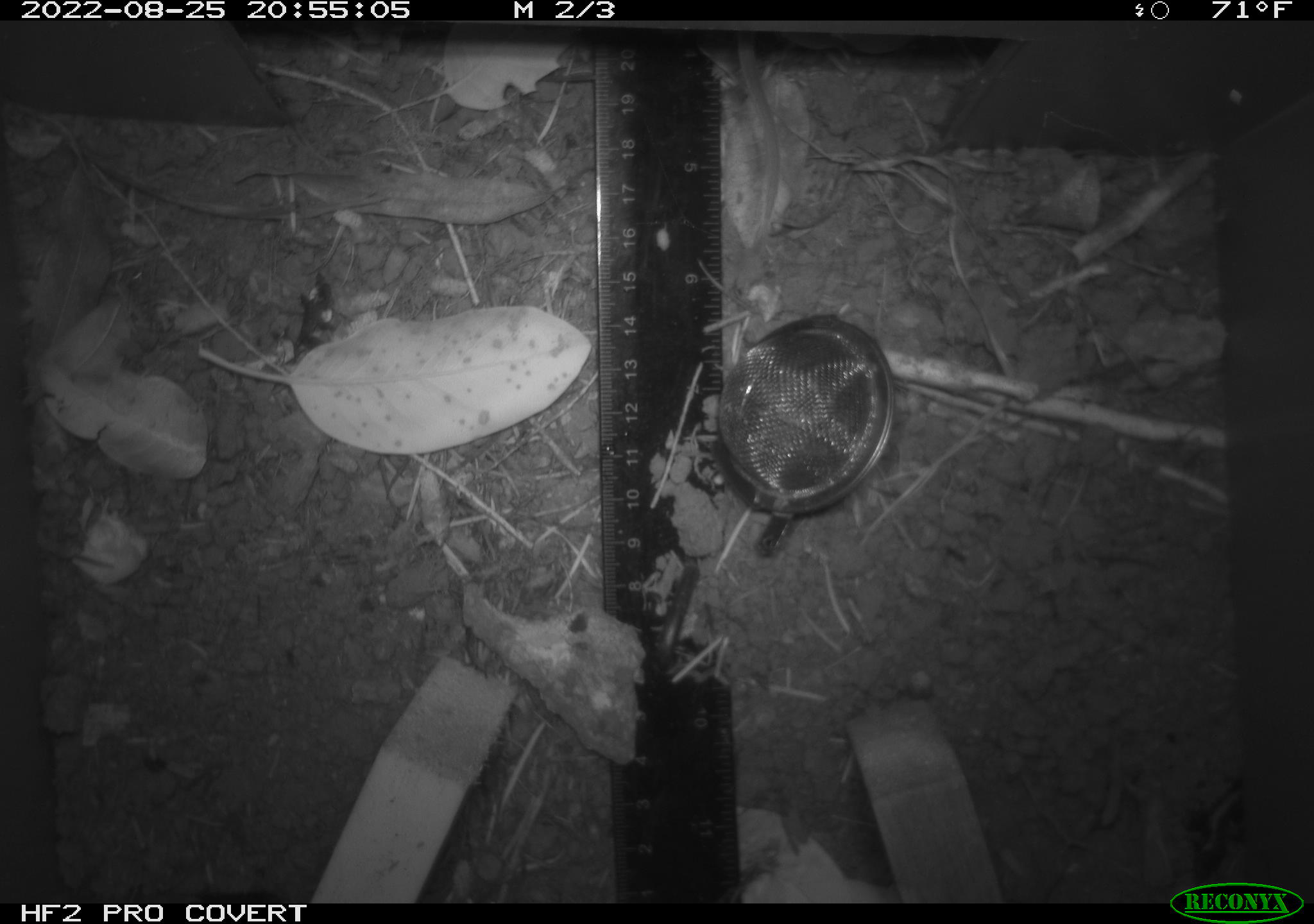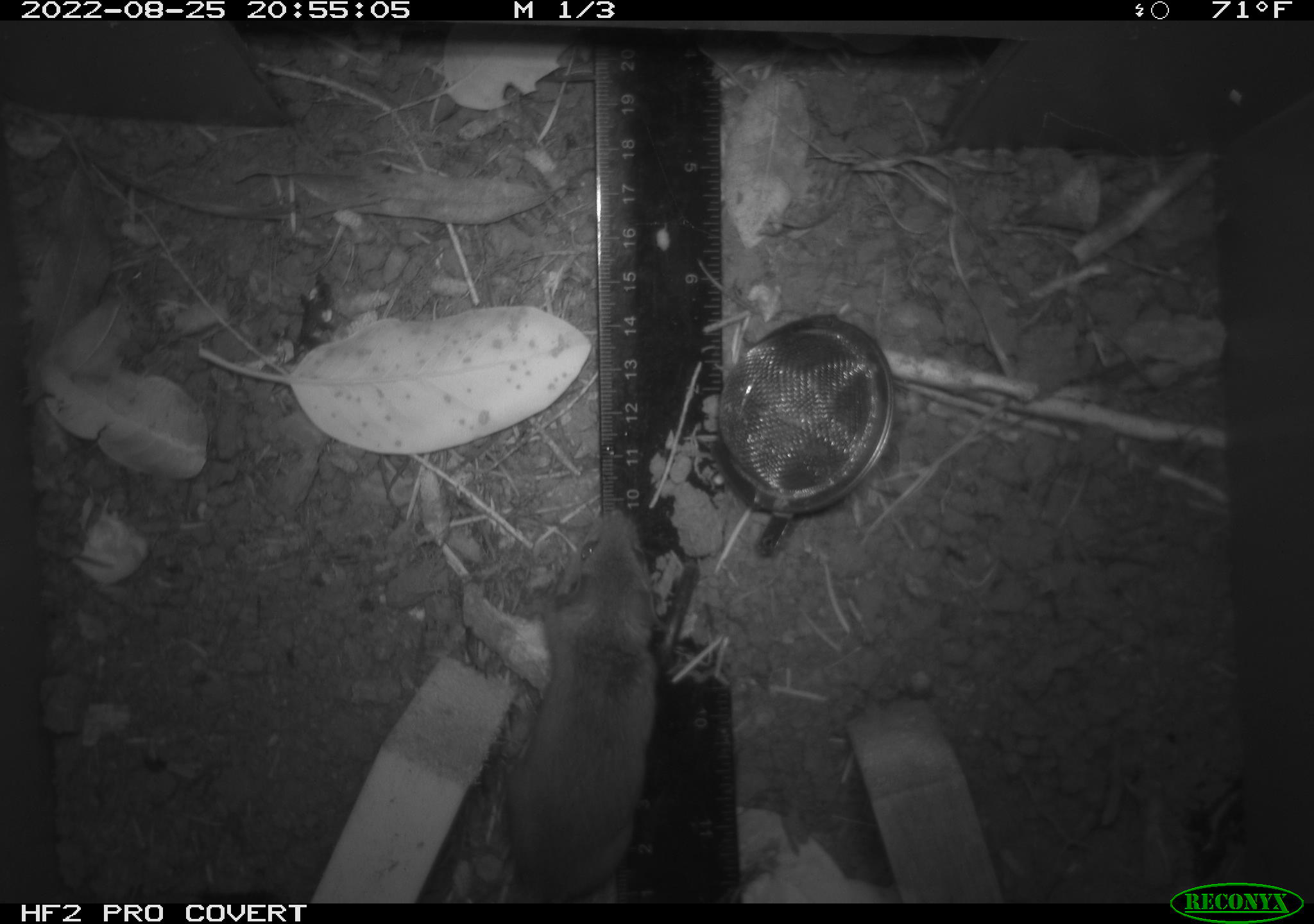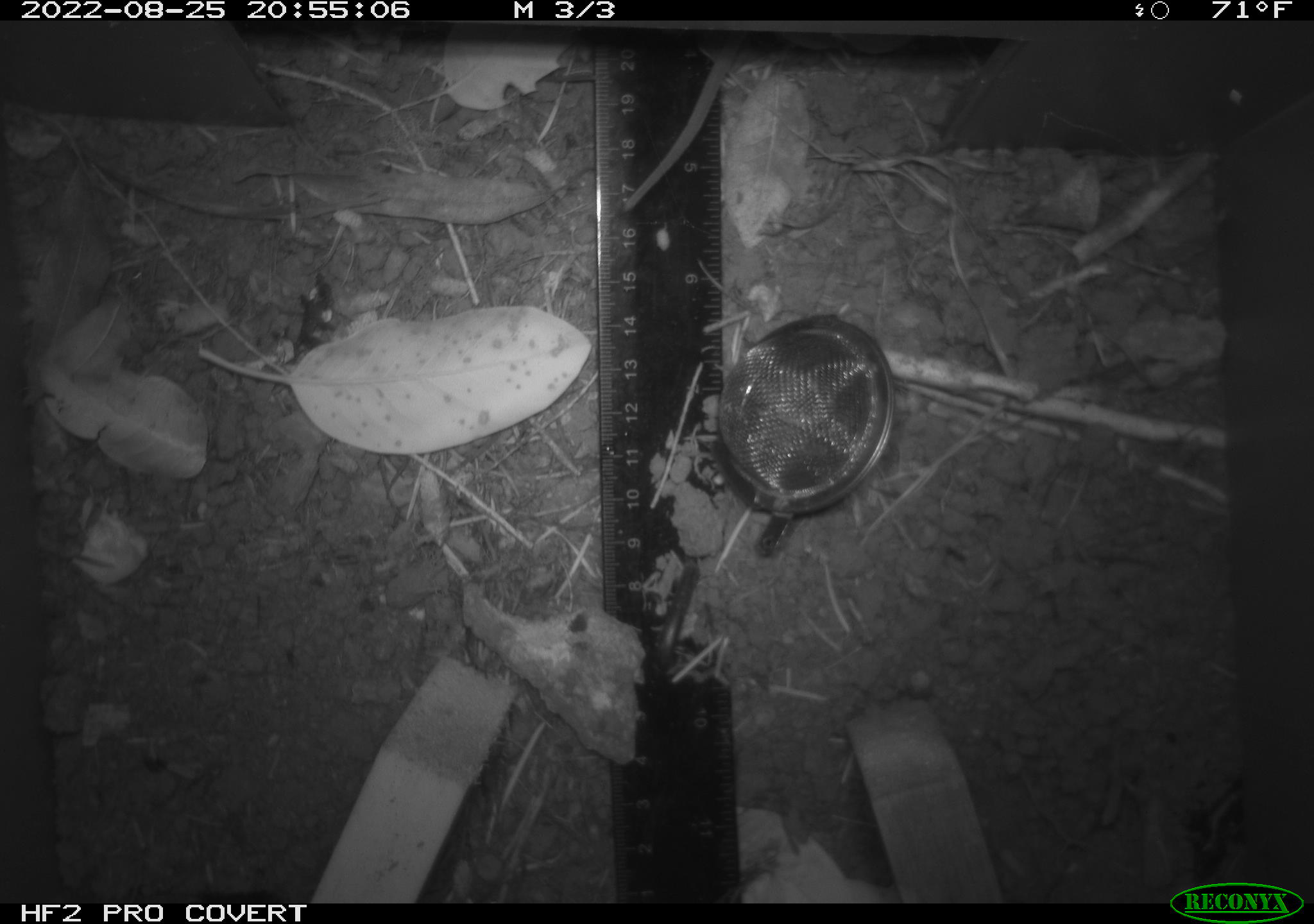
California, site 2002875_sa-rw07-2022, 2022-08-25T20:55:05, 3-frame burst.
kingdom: Animalia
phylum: Chordata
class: Mammalia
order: Rodentia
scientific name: Rodentia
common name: mouse species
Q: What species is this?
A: Mouse species (Rodentia).